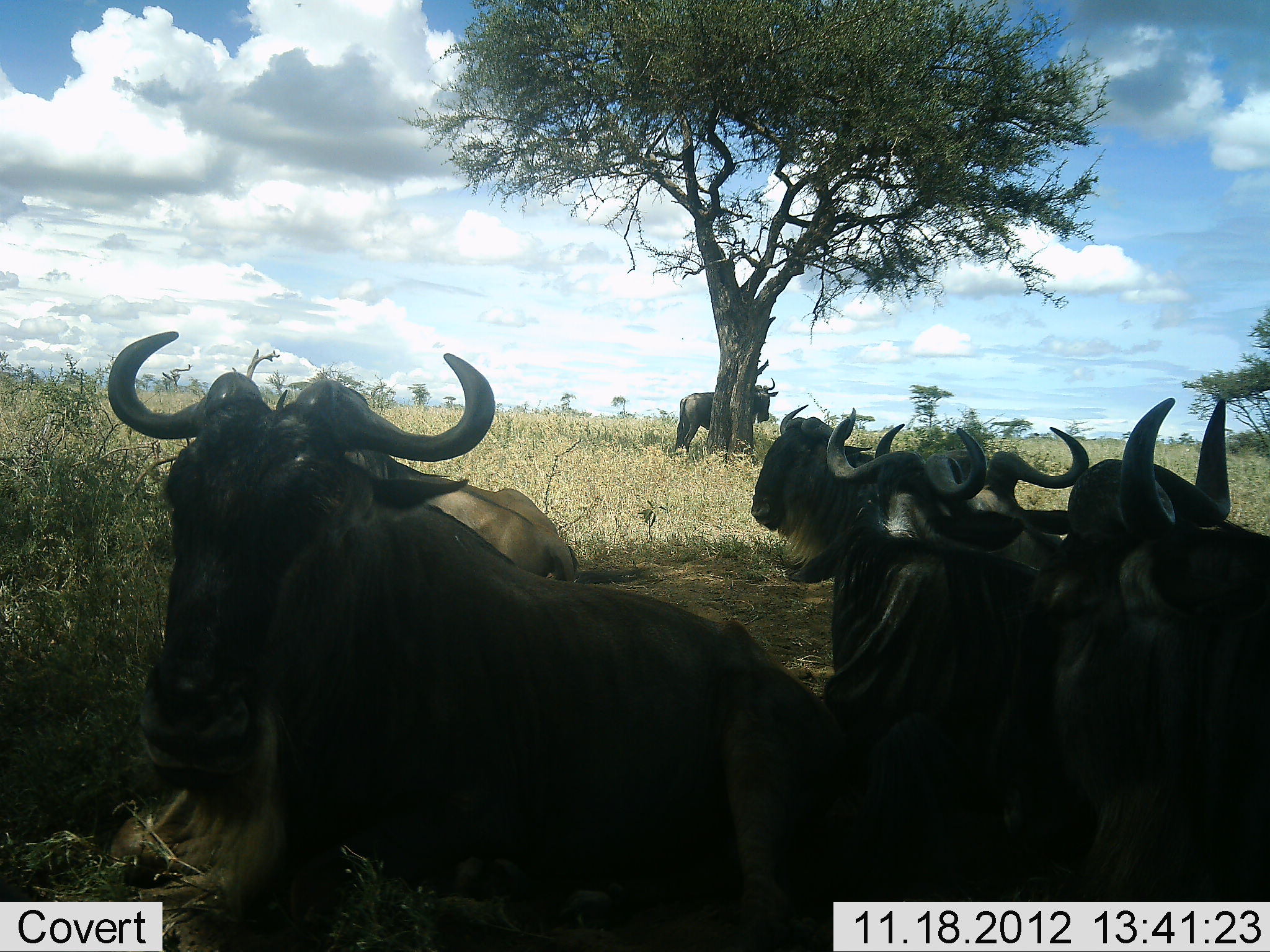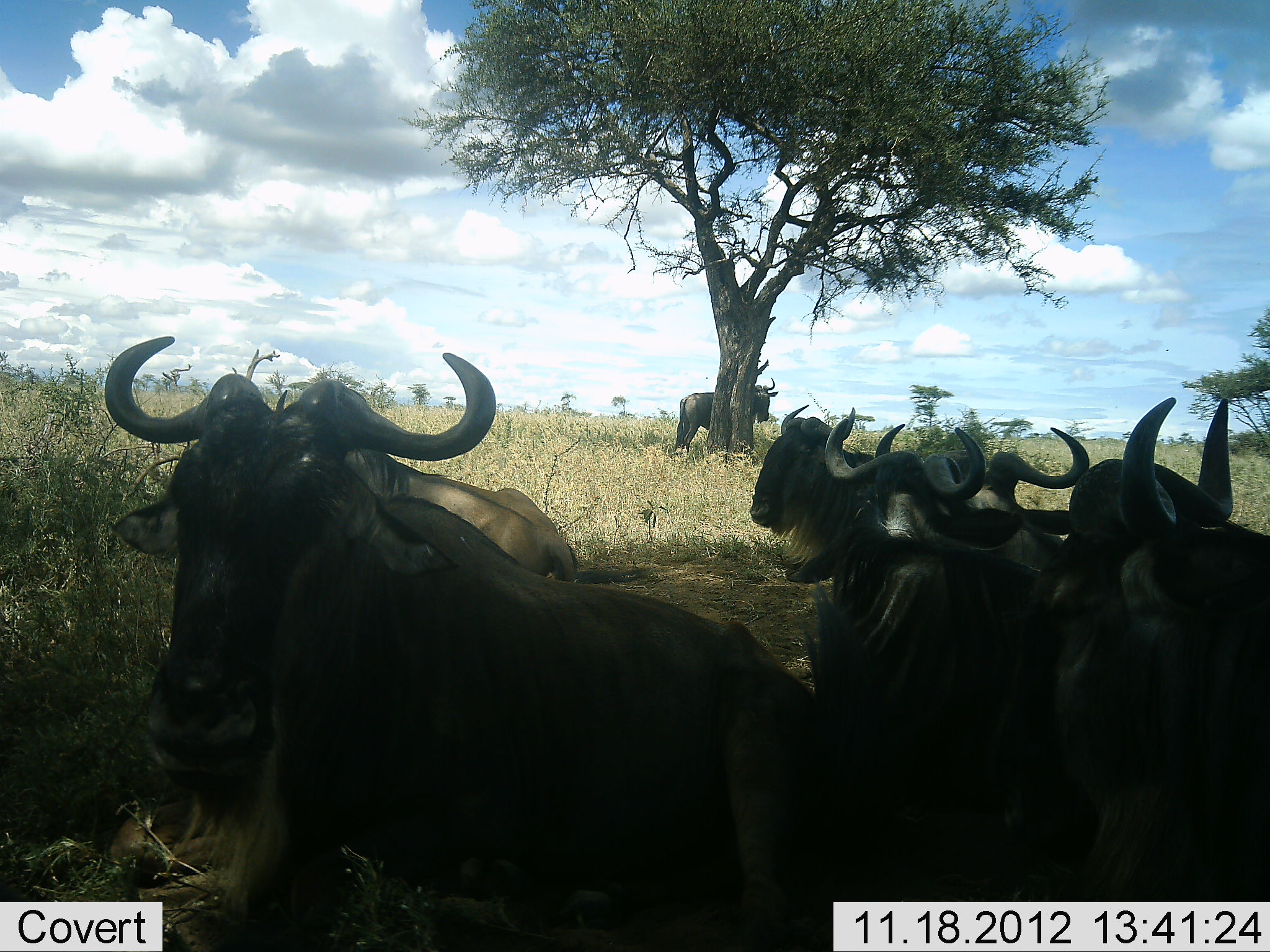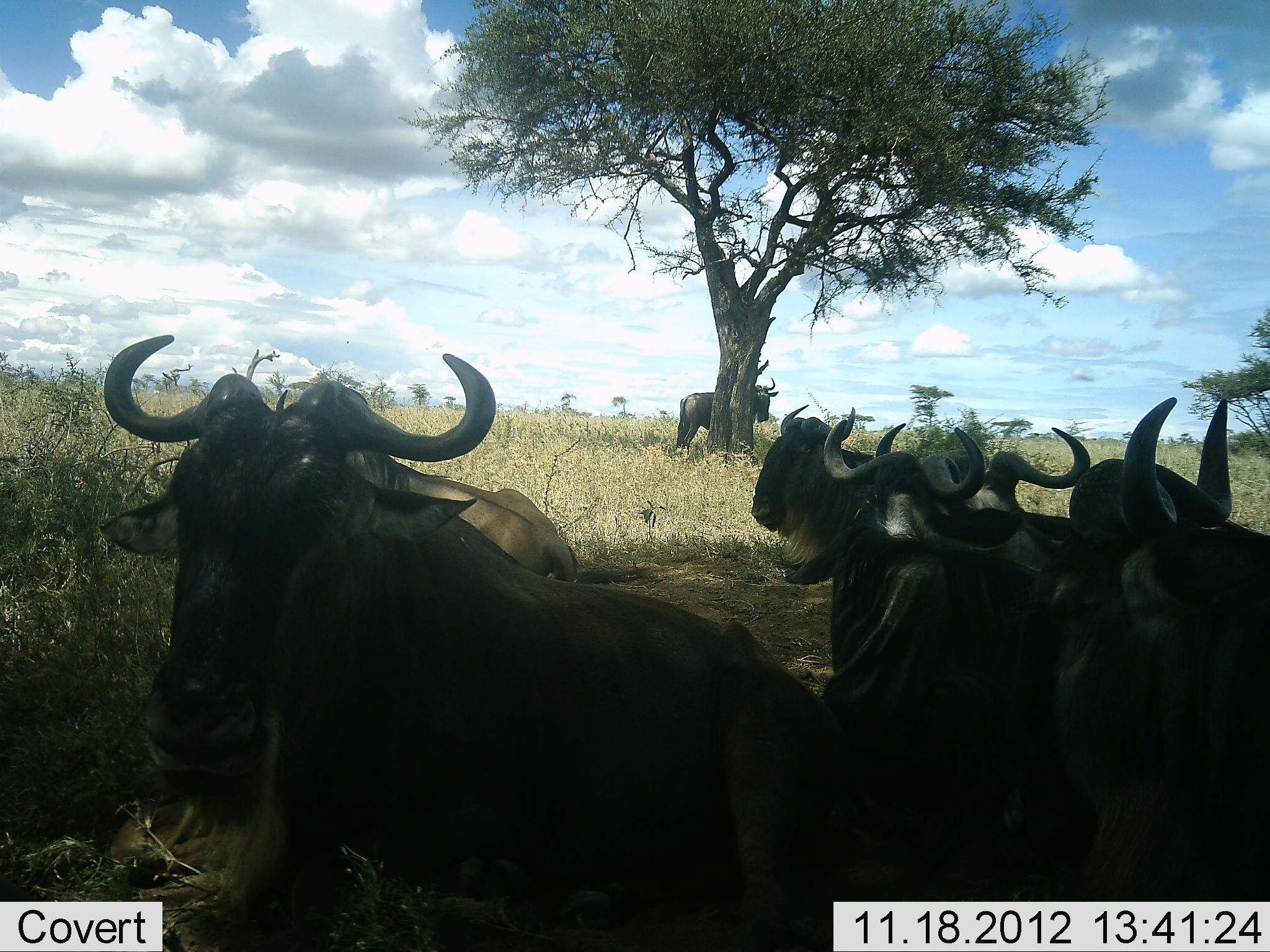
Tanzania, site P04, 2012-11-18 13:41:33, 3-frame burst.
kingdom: Animalia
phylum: Chordata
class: Mammalia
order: Artiodactyla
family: Bovidae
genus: Connochaetes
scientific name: Connochaetes taurinus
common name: blue wildebeest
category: wildebeest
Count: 7.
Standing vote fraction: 60%.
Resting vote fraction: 80%.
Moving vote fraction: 0%.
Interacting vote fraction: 10%.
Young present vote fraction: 0%.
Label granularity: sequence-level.